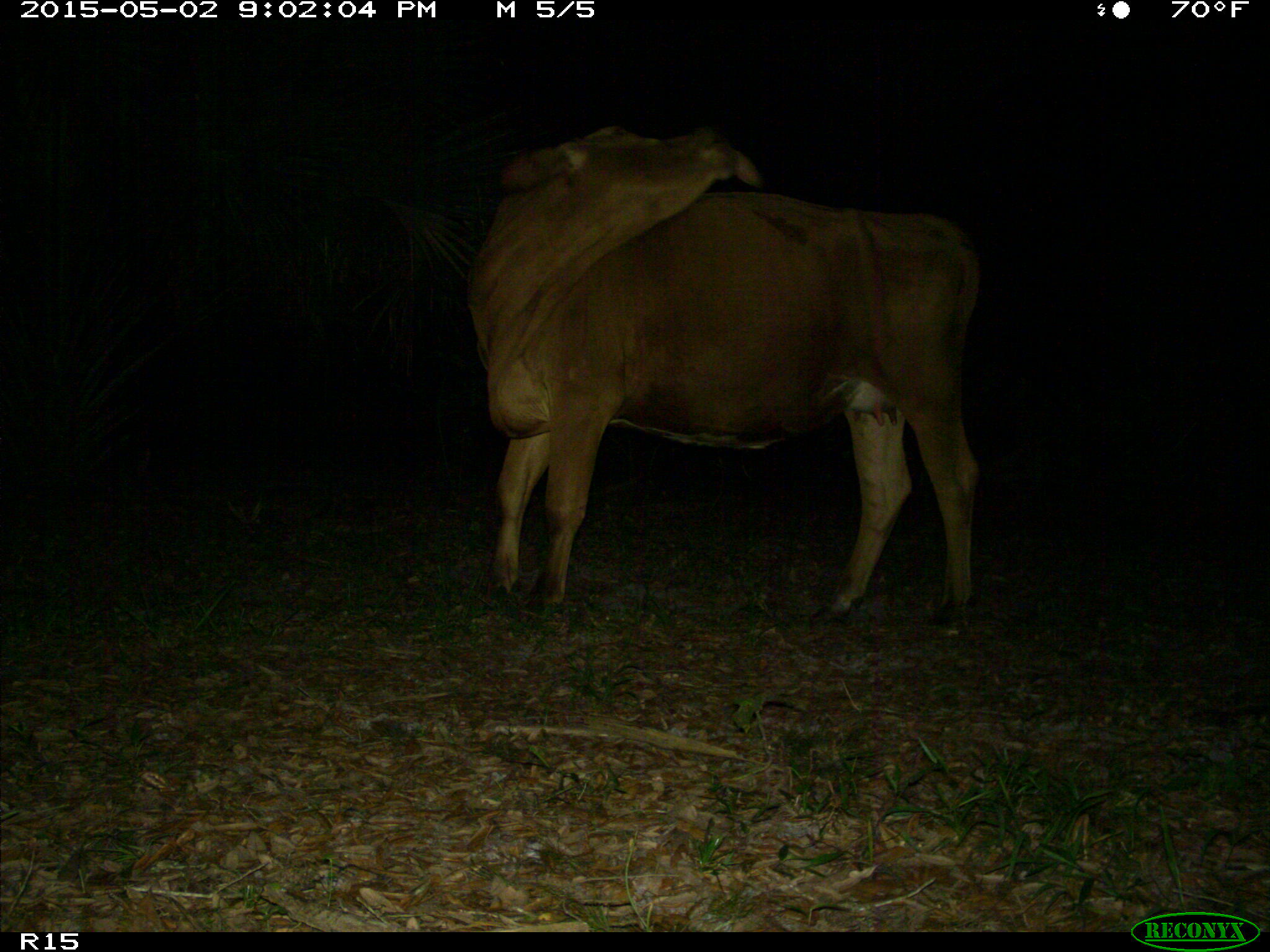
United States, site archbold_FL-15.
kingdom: Animalia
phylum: Chordata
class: Mammalia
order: Artiodactyla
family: Bovidae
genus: Bos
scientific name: Bos taurus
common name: domestic cow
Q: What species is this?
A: Bos taurus (domestic cow).